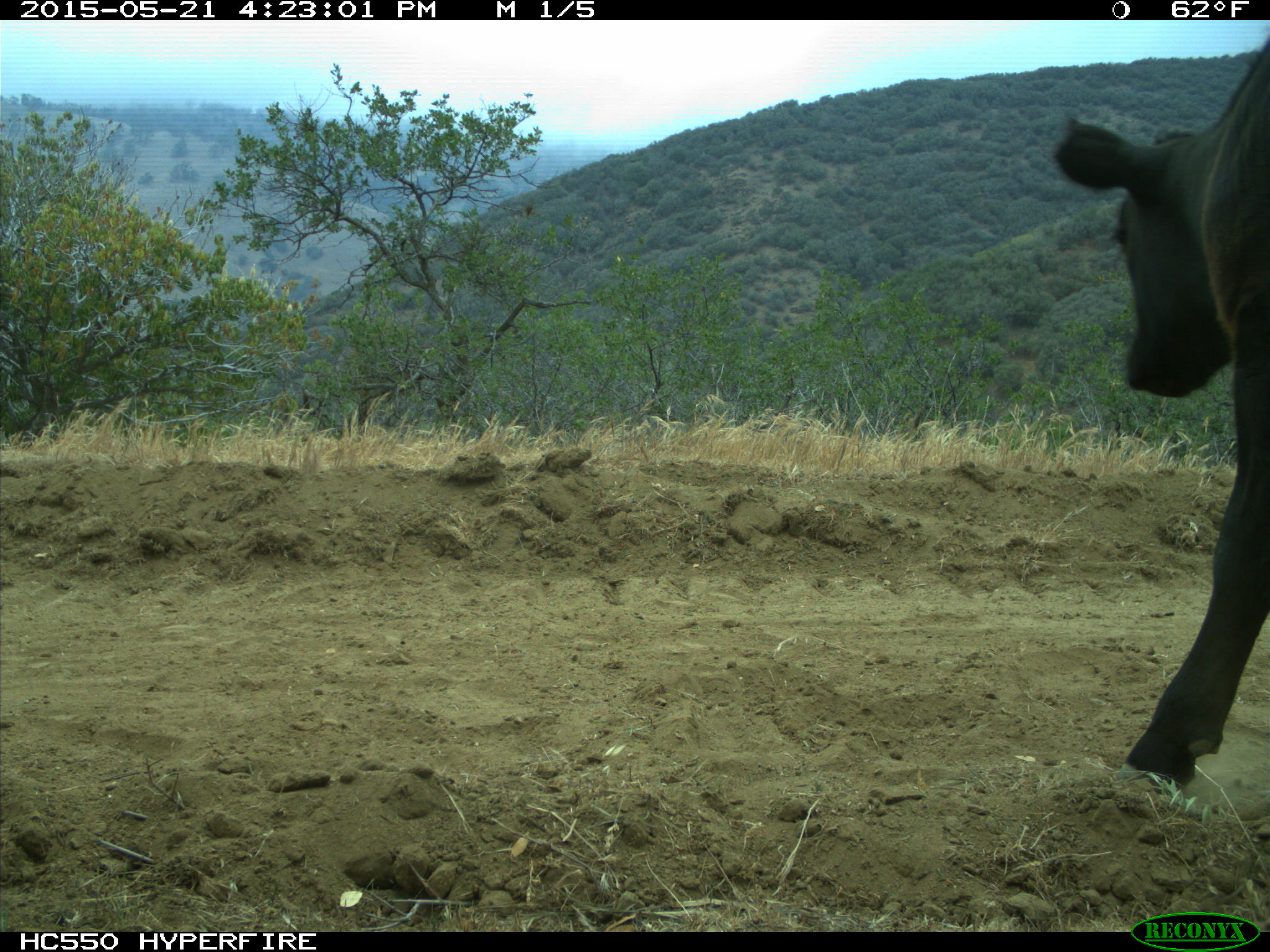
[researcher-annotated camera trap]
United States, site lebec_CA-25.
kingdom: Animalia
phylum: Chordata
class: Mammalia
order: Artiodactyla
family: Bovidae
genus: Bos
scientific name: Bos taurus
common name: domestic cow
Bos taurus (domestic cow).